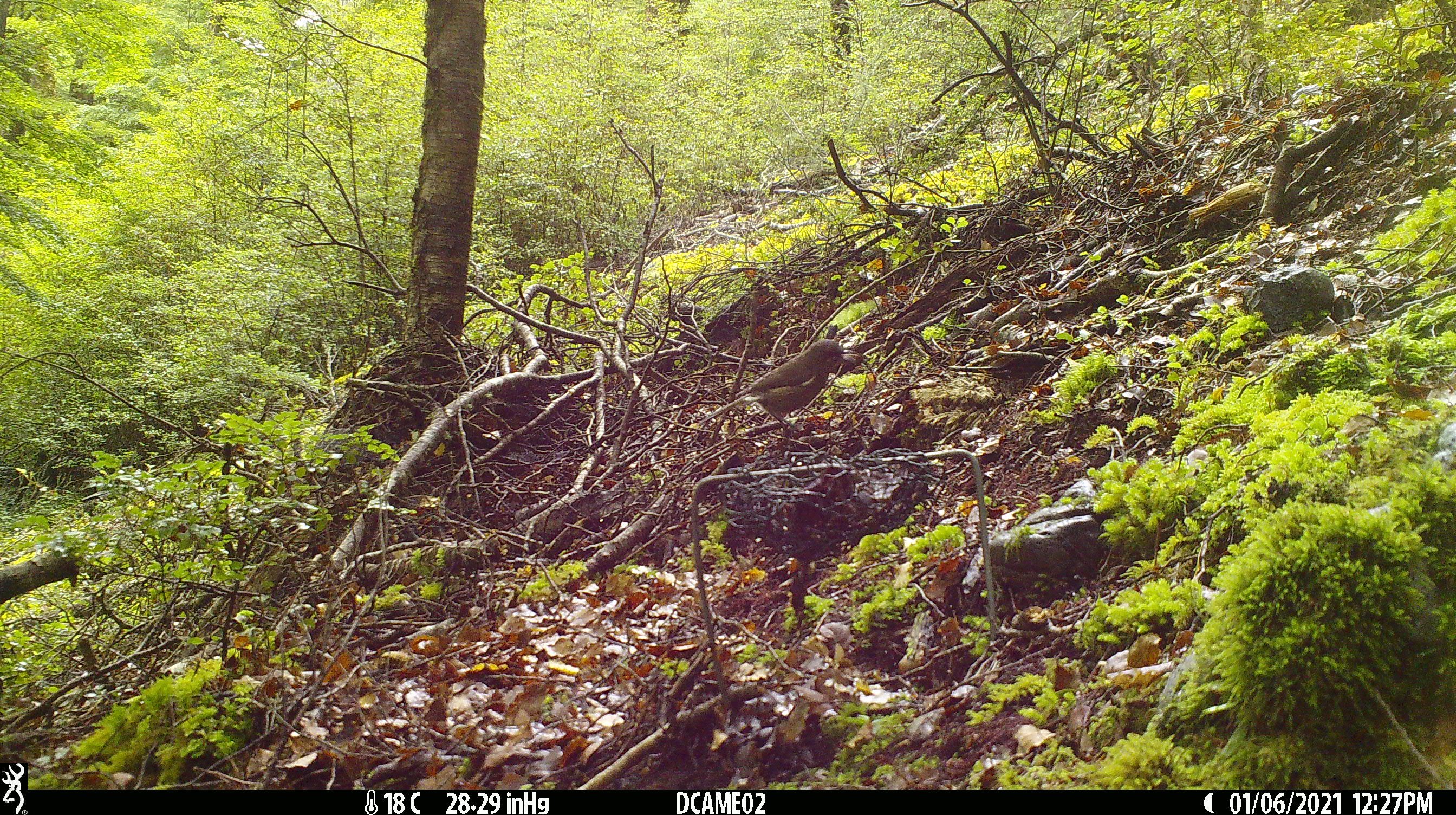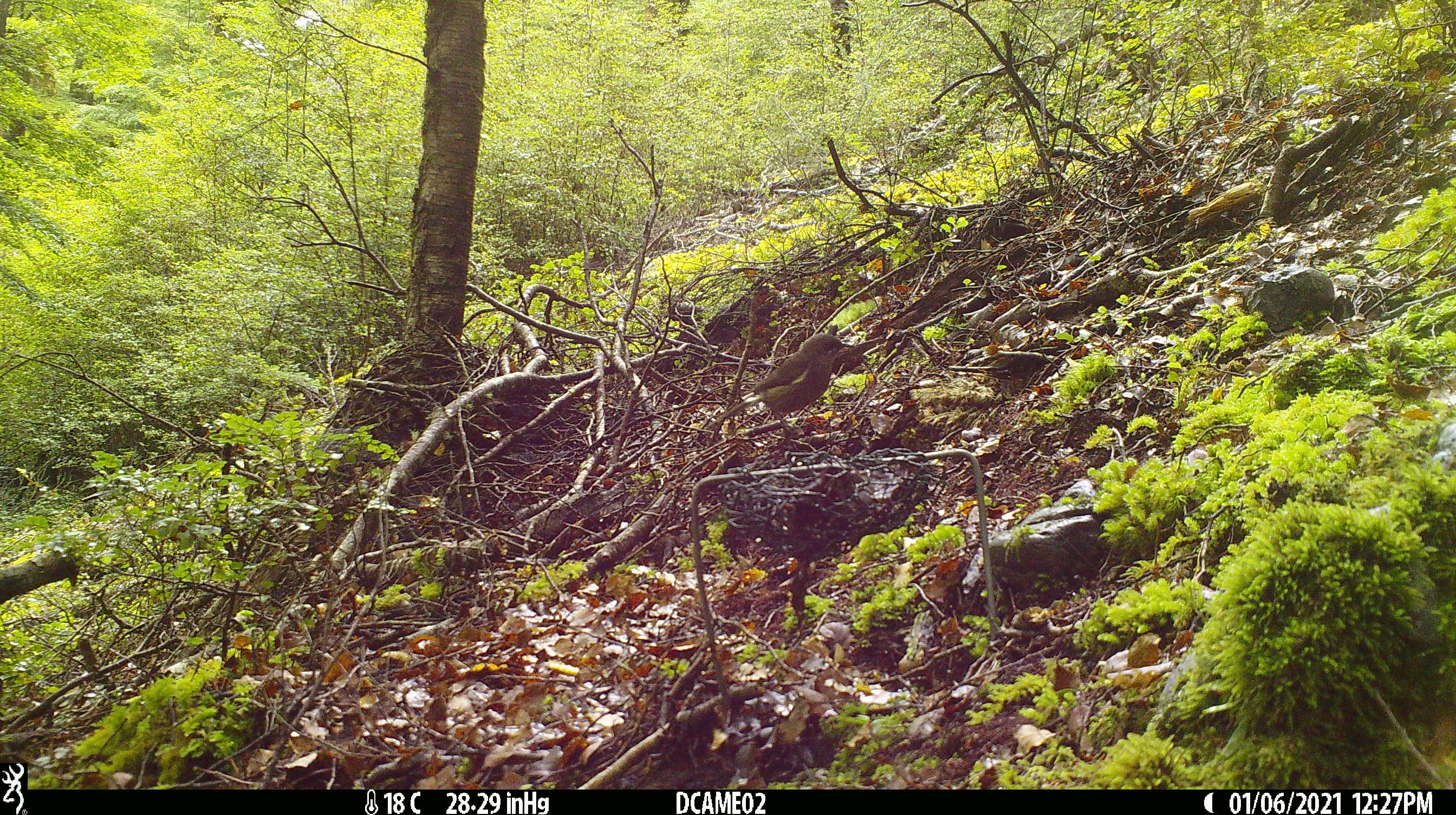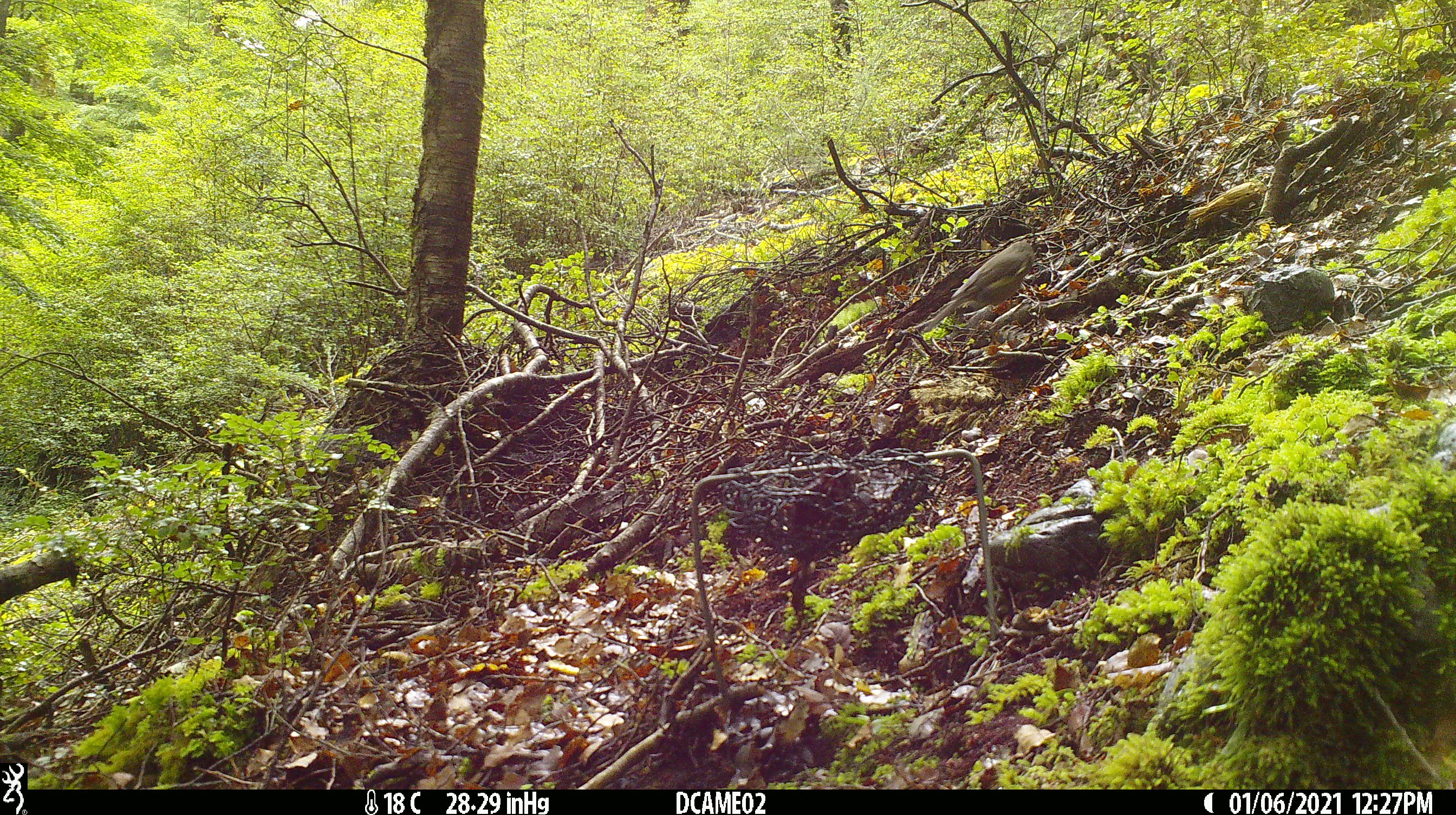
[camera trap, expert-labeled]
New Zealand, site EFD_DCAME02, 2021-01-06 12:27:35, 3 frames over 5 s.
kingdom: Animalia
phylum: Chordata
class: Aves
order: Passeriformes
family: Meliphagidae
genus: Anthornis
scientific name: Anthornis melanura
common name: new zealand bellbird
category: bellbird